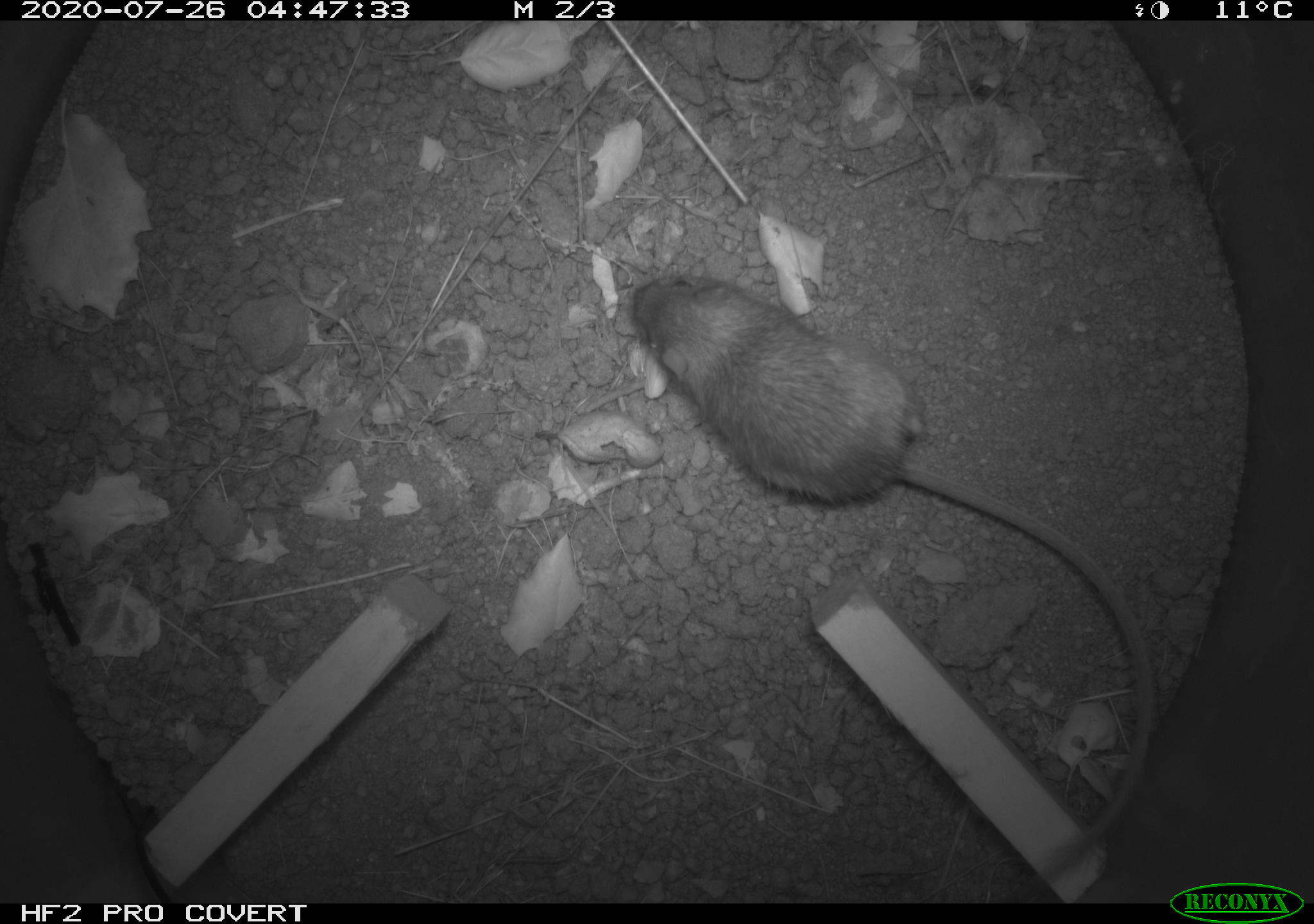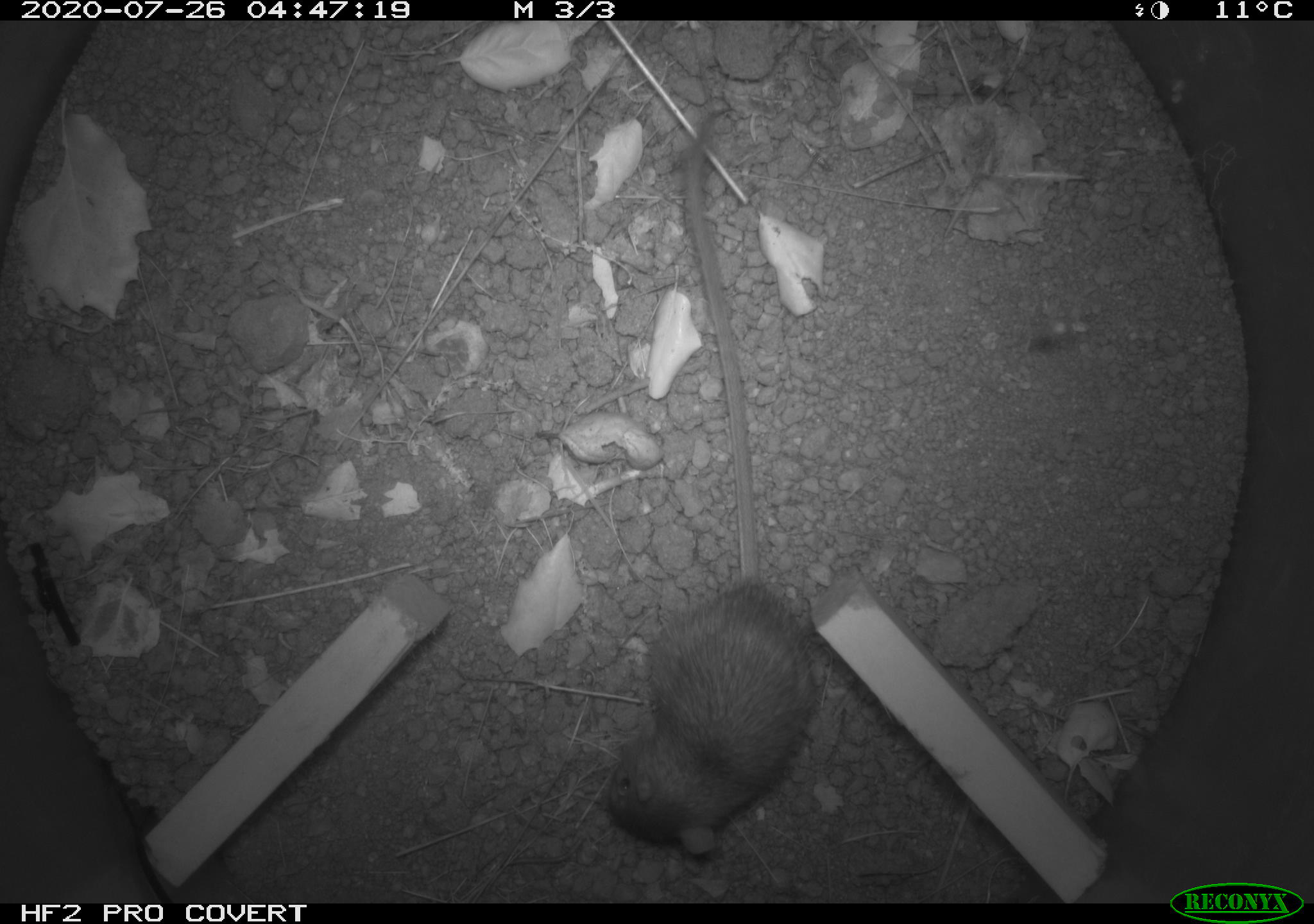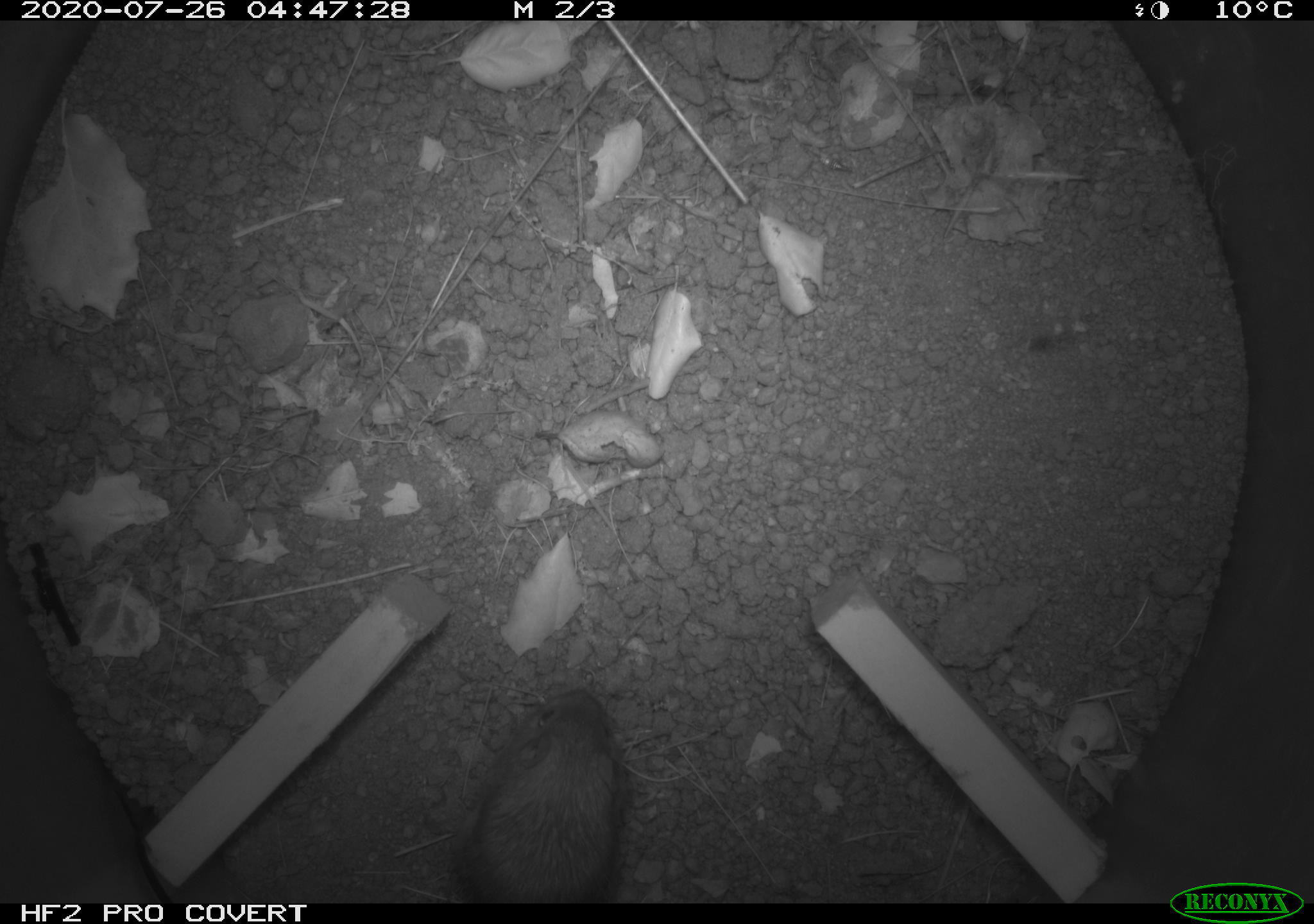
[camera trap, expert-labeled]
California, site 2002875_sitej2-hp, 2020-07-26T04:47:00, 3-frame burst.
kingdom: Animalia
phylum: Chordata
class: Mammalia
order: Rodentia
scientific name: Rodentia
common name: rodent